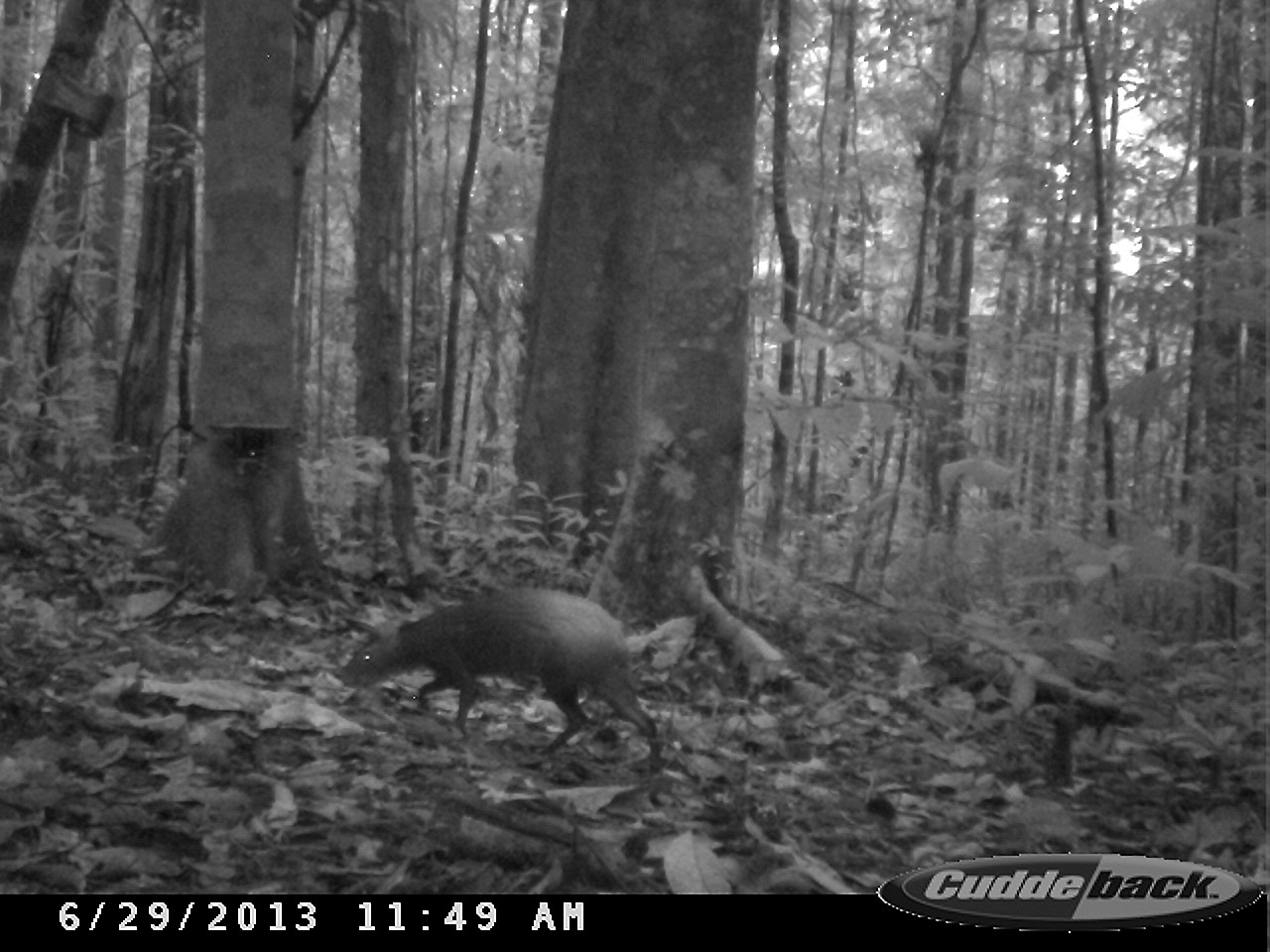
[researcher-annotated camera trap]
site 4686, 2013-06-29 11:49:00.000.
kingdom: Animalia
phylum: Chordata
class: Mammalia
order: Rodentia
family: Dasyproctidae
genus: Dasyprocta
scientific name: Dasyprocta leporina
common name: red-rumped agouti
Dasyprocta leporina (red-rumped agouti), count 2, age adult.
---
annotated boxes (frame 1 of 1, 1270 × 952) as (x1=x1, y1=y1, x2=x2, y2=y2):
dasyprocta leporina: (x1=336, y1=583, x2=663, y2=765)